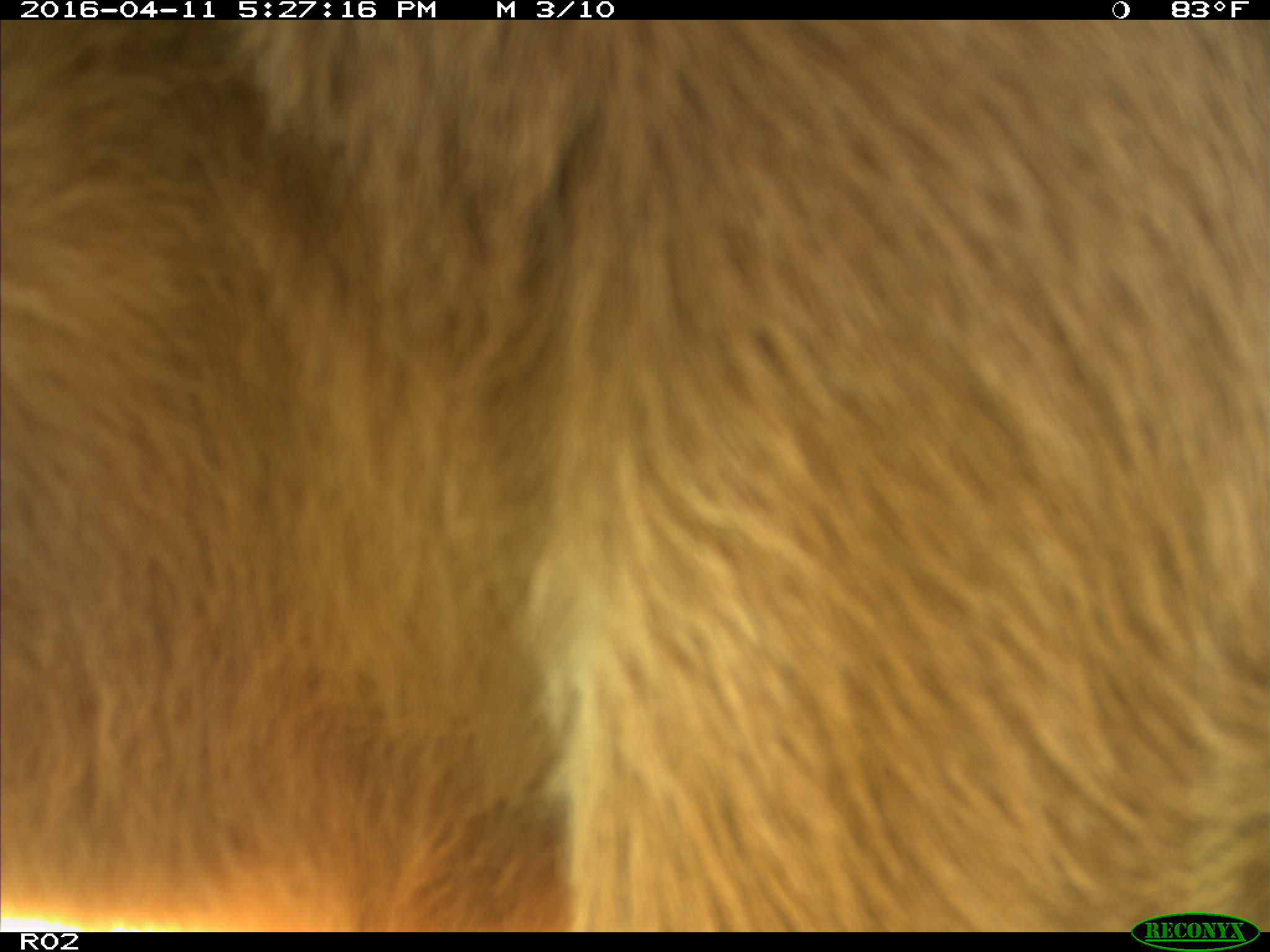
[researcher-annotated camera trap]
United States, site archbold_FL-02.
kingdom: Animalia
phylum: Chordata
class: Mammalia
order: Artiodactyla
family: Bovidae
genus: Bos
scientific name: Bos taurus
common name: domestic cow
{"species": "Bos taurus (domestic cow)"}